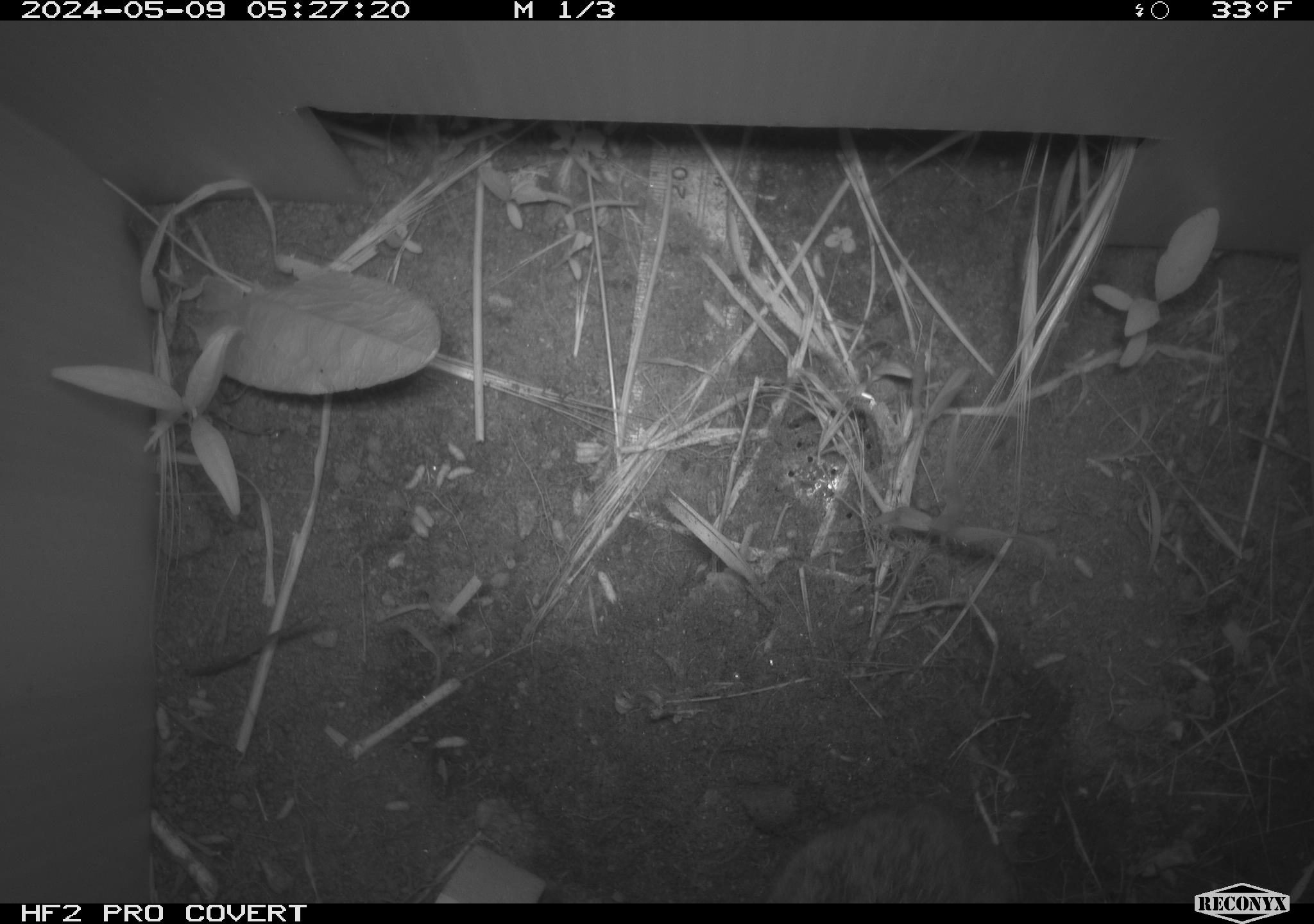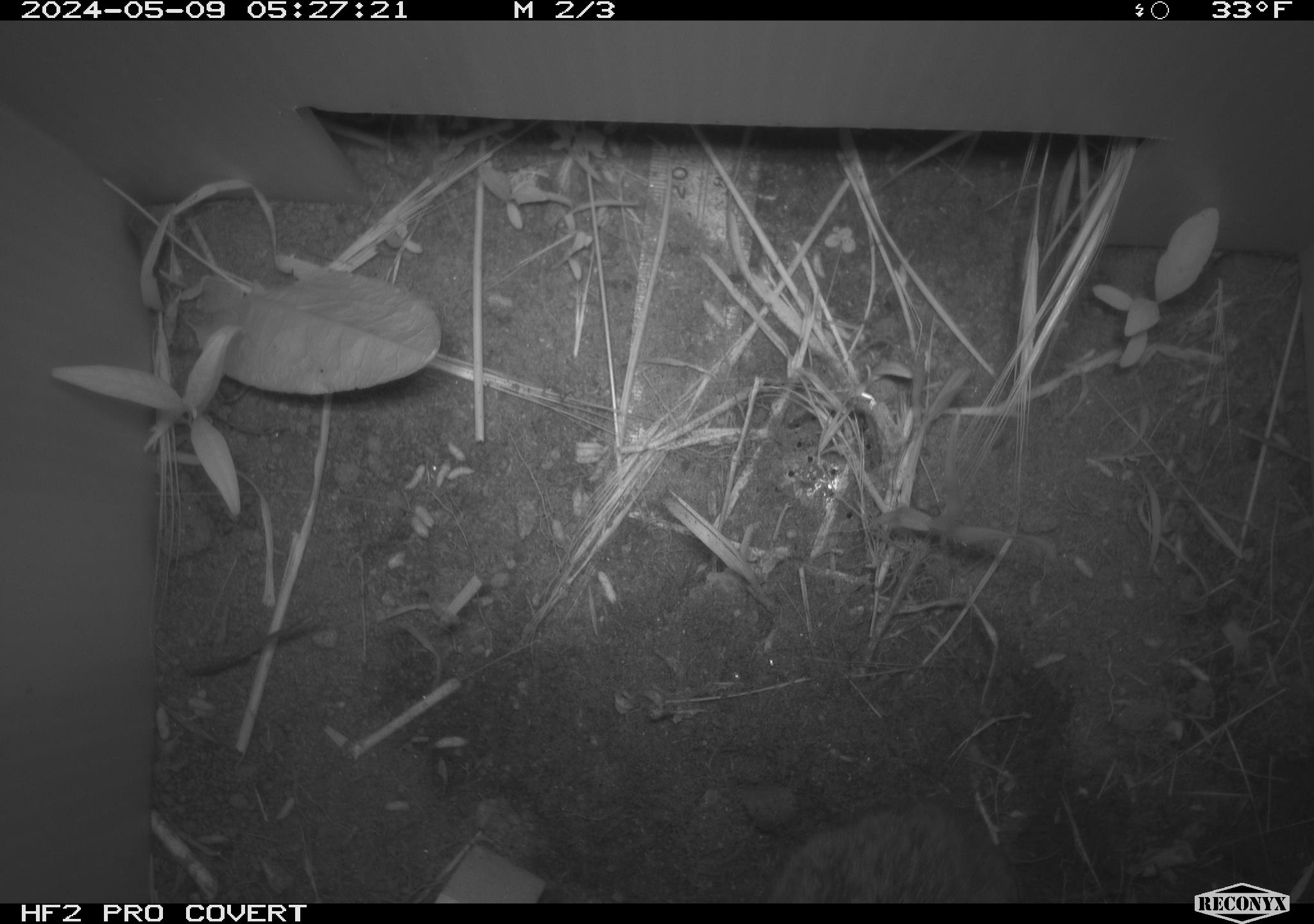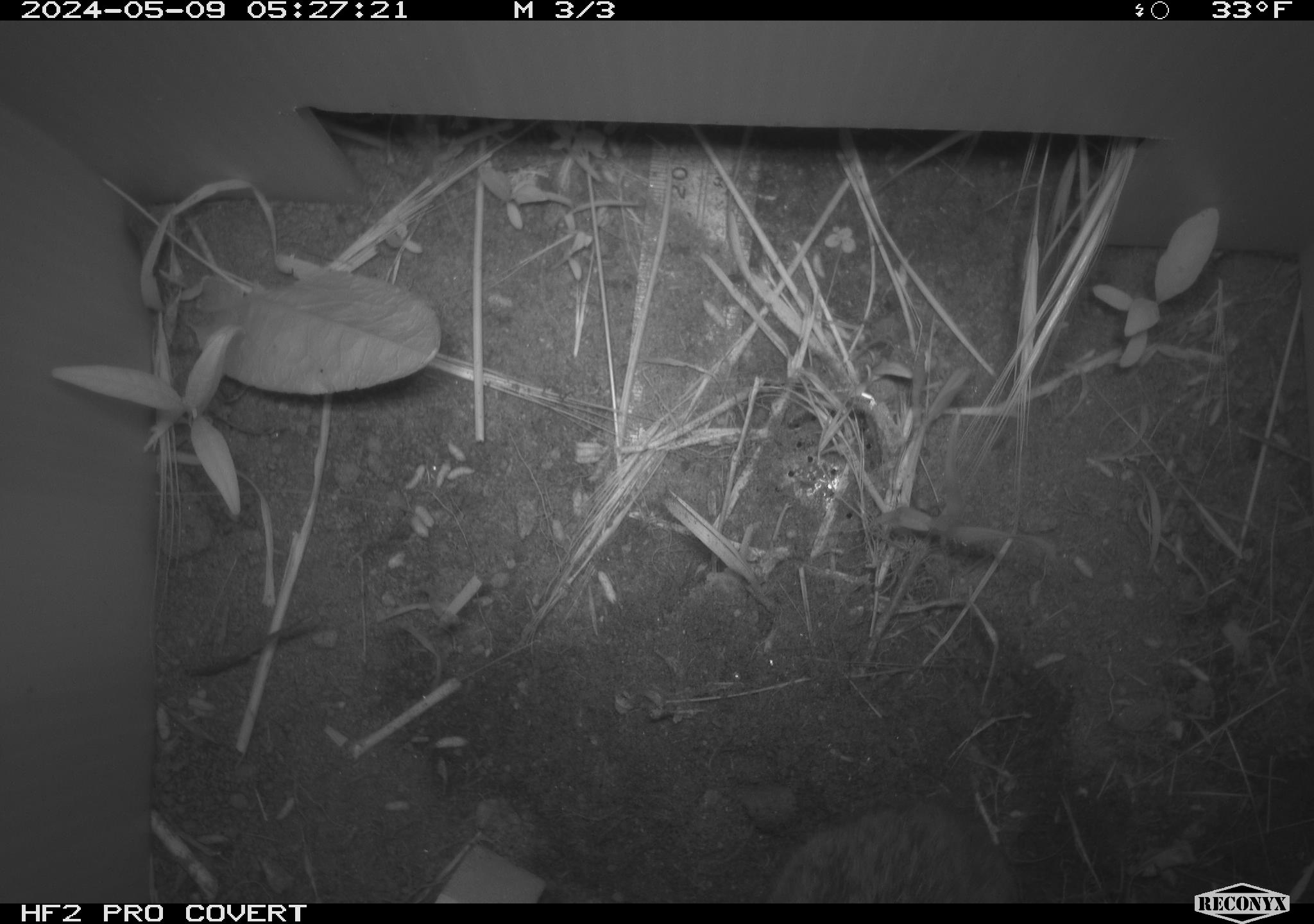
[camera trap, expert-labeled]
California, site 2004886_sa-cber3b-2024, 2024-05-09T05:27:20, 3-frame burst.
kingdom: Animalia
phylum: Chordata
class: Mammalia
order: Rodentia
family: Cricetidae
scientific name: Arvicolinae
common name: voles, lemmings, and muskrats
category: arvicolinae subfamily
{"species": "arvicolinae subfamily (voles, lemmings, and muskrats) (Arvicolinae)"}